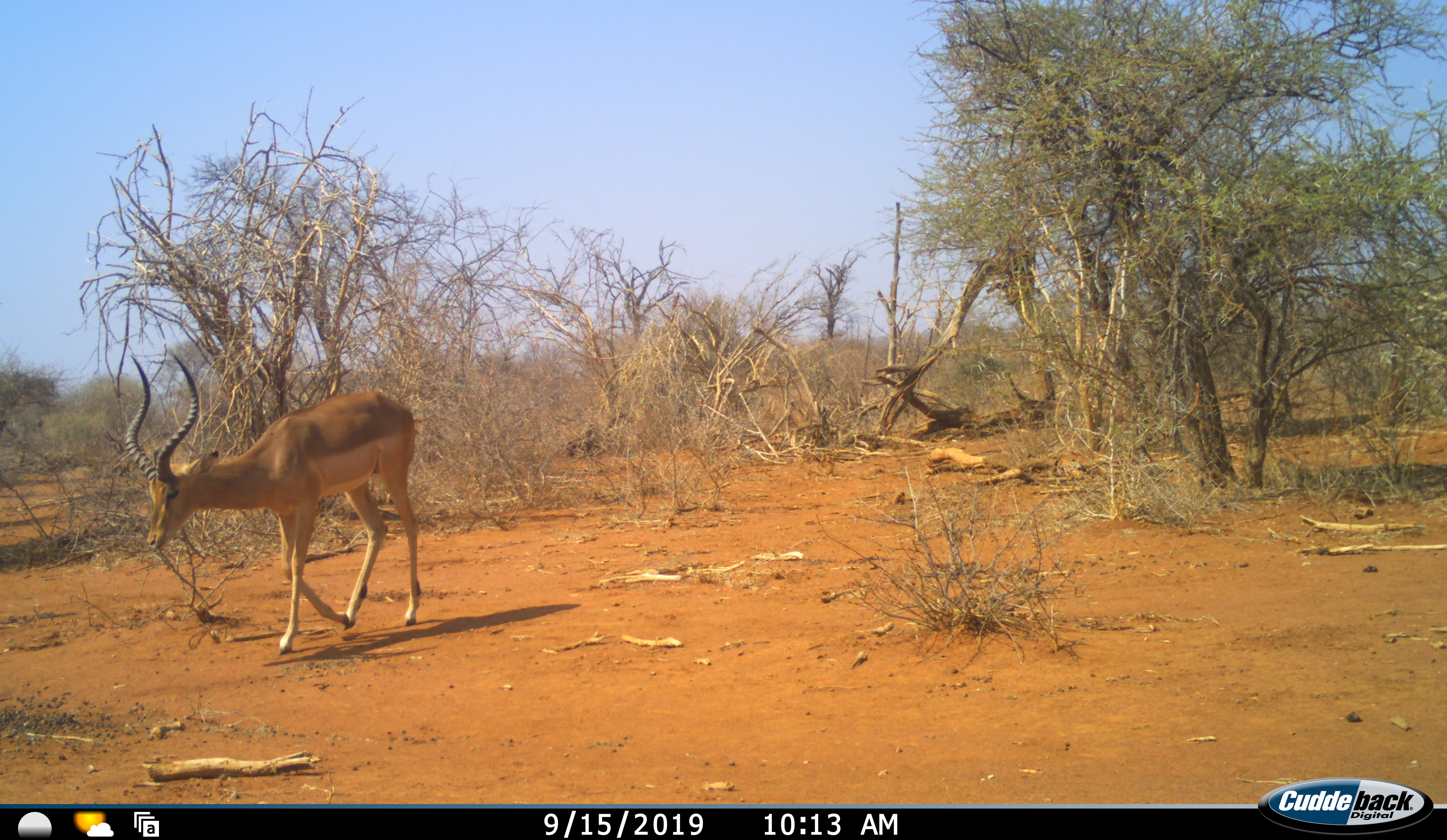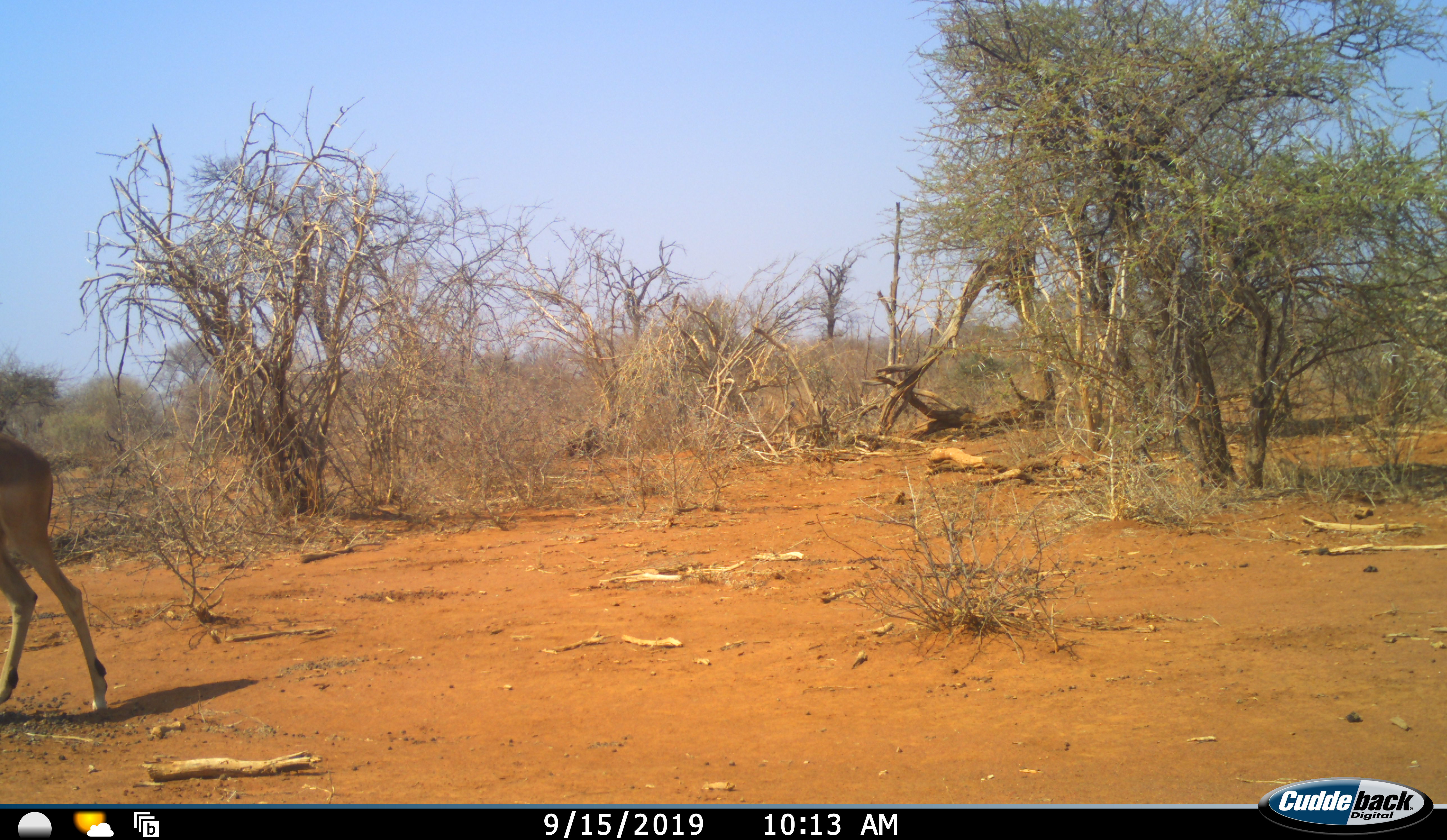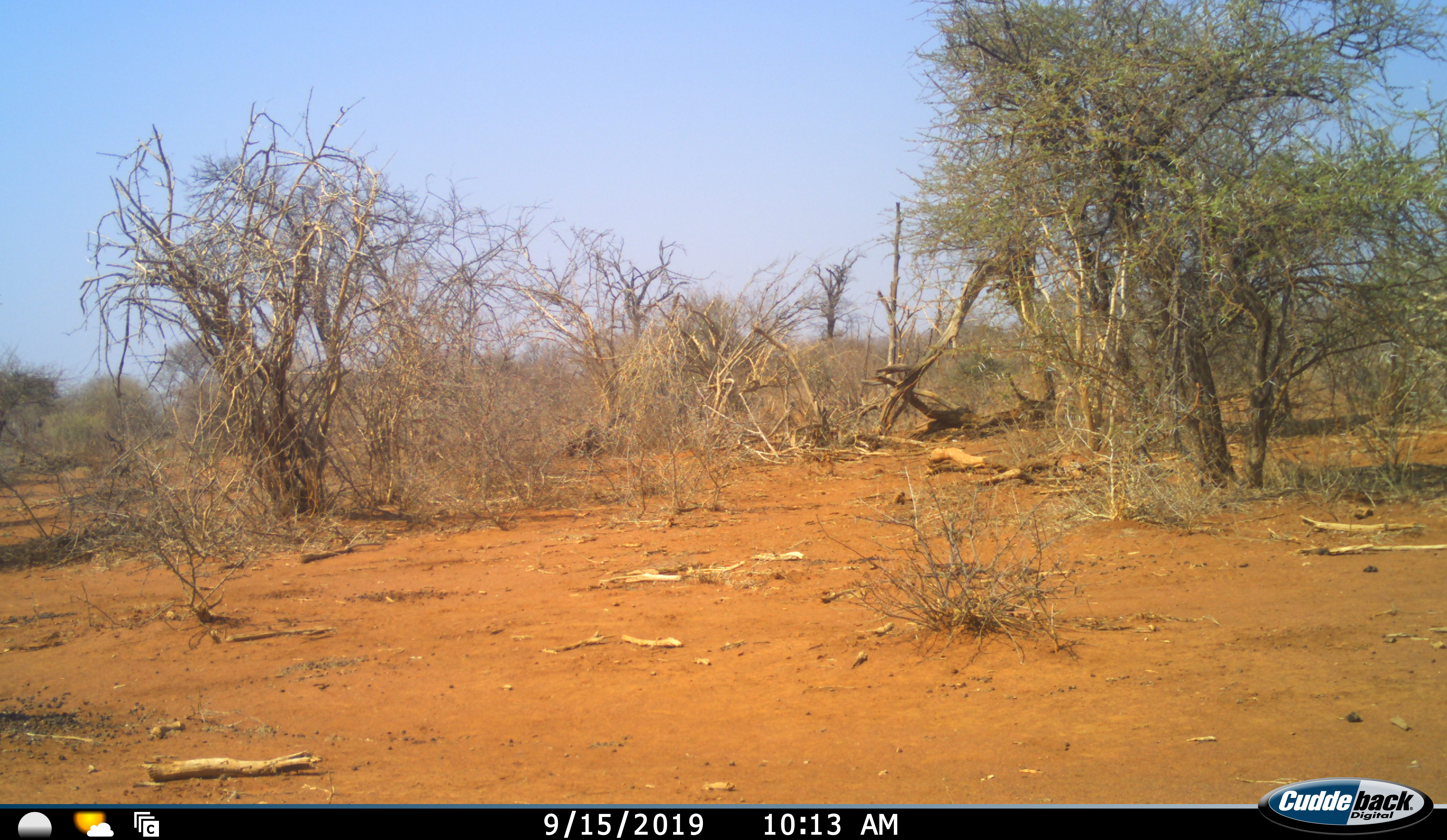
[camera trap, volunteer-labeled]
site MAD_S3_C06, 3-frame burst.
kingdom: Animalia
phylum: Chordata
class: Mammalia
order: Artiodactyla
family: Bovidae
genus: Aepyceros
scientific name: Aepyceros melampus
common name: impala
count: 1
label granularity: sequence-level